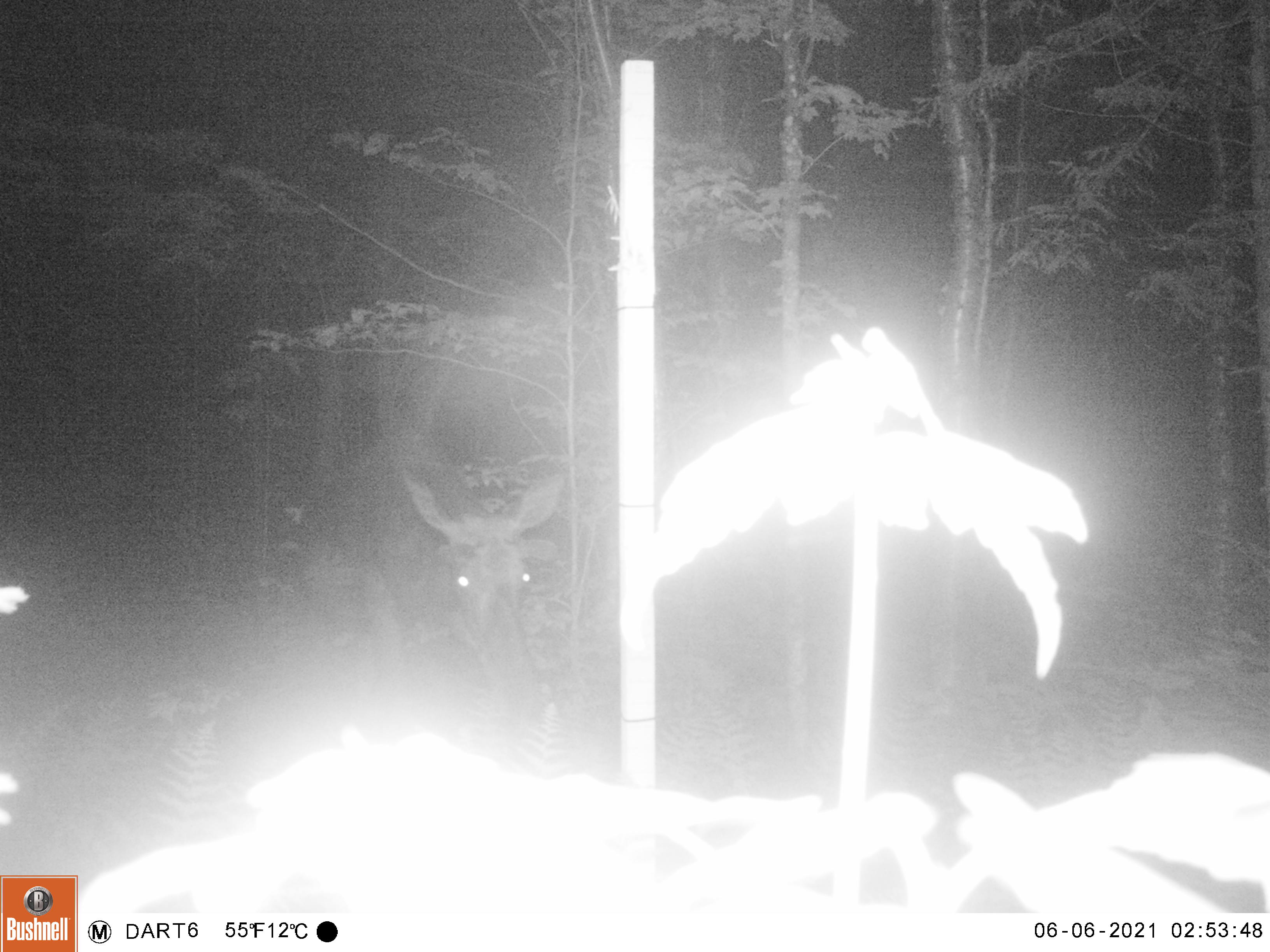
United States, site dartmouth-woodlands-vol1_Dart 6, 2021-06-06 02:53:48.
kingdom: Animalia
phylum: Chordata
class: Mammalia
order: Artiodactyla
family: Cervidae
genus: Alces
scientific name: Alces alces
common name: moose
Moose (Alces alces).